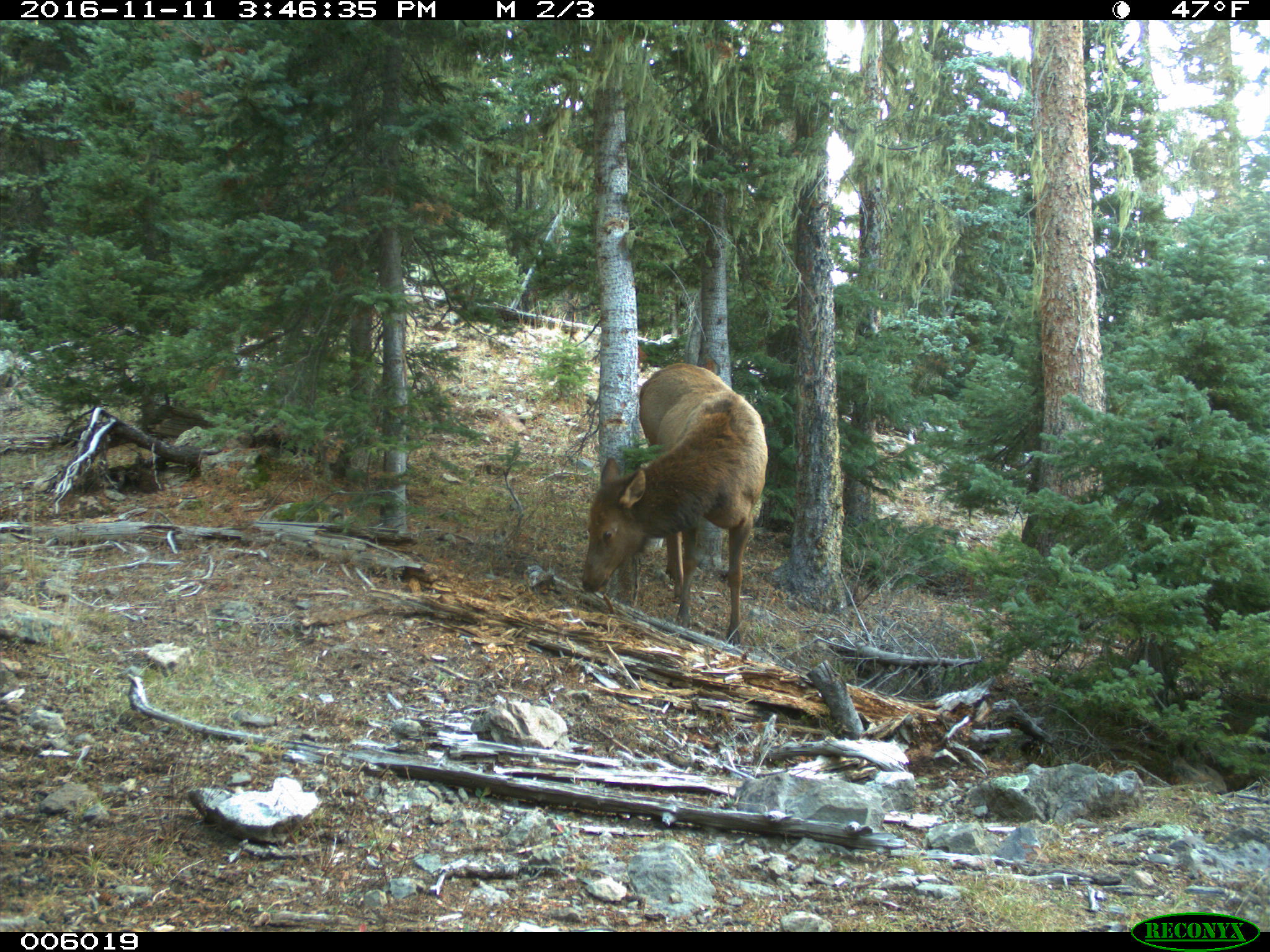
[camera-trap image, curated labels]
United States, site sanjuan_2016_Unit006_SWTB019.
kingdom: Animalia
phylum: Chordata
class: Mammalia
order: Artiodactyla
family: Cervidae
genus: Cervus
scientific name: Cervus elaphus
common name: red deer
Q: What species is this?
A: Cervus elaphus (red deer).